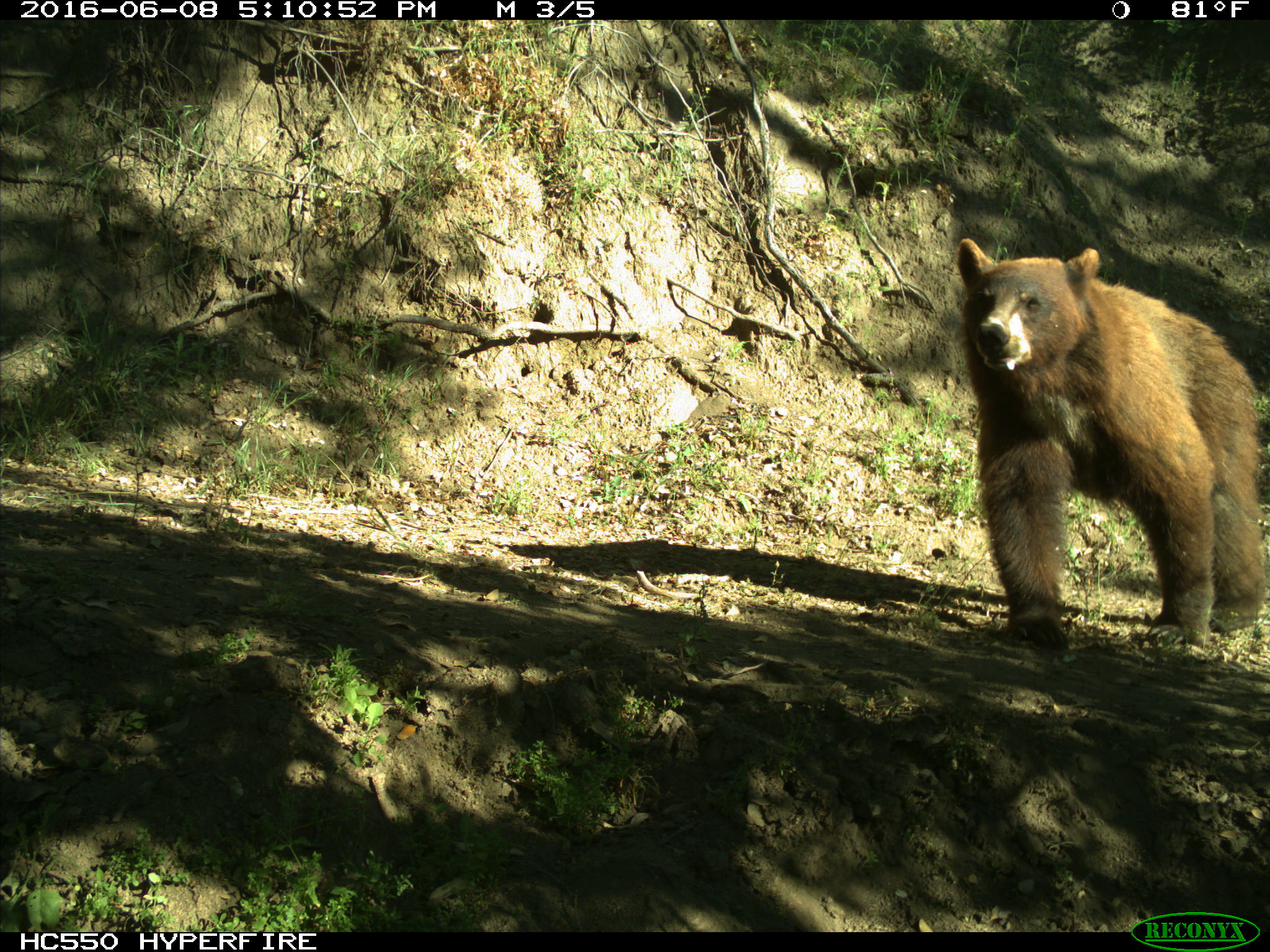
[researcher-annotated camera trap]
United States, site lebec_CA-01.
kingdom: Animalia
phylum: Chordata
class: Mammalia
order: Carnivora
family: Ursidae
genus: Ursus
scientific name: Ursus americanus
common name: american black bear